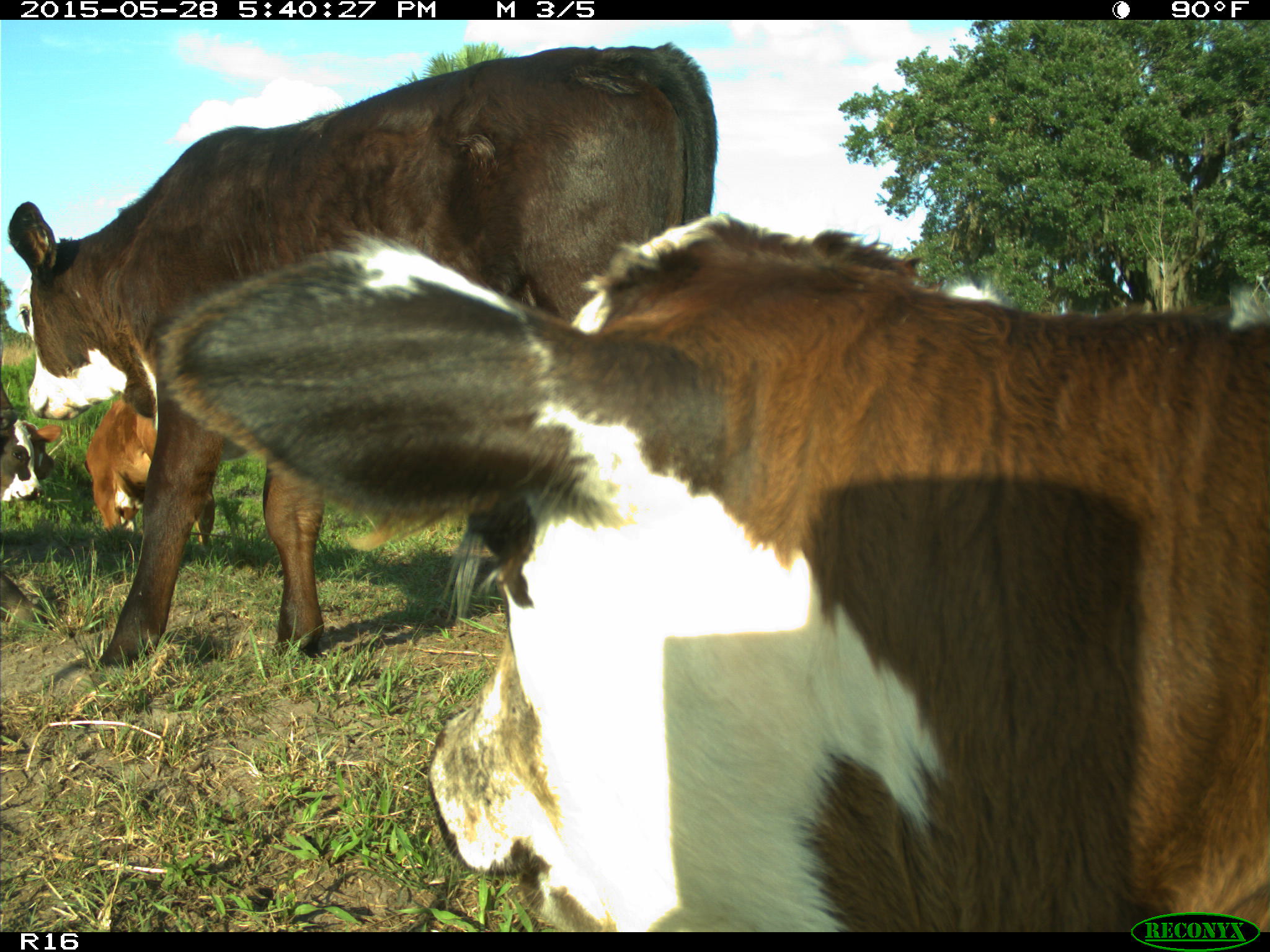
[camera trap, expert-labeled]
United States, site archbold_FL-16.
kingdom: Animalia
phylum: Chordata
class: Mammalia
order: Artiodactyla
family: Bovidae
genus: Bos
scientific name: Bos taurus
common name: domestic cow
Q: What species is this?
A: Bos taurus (domestic cow).